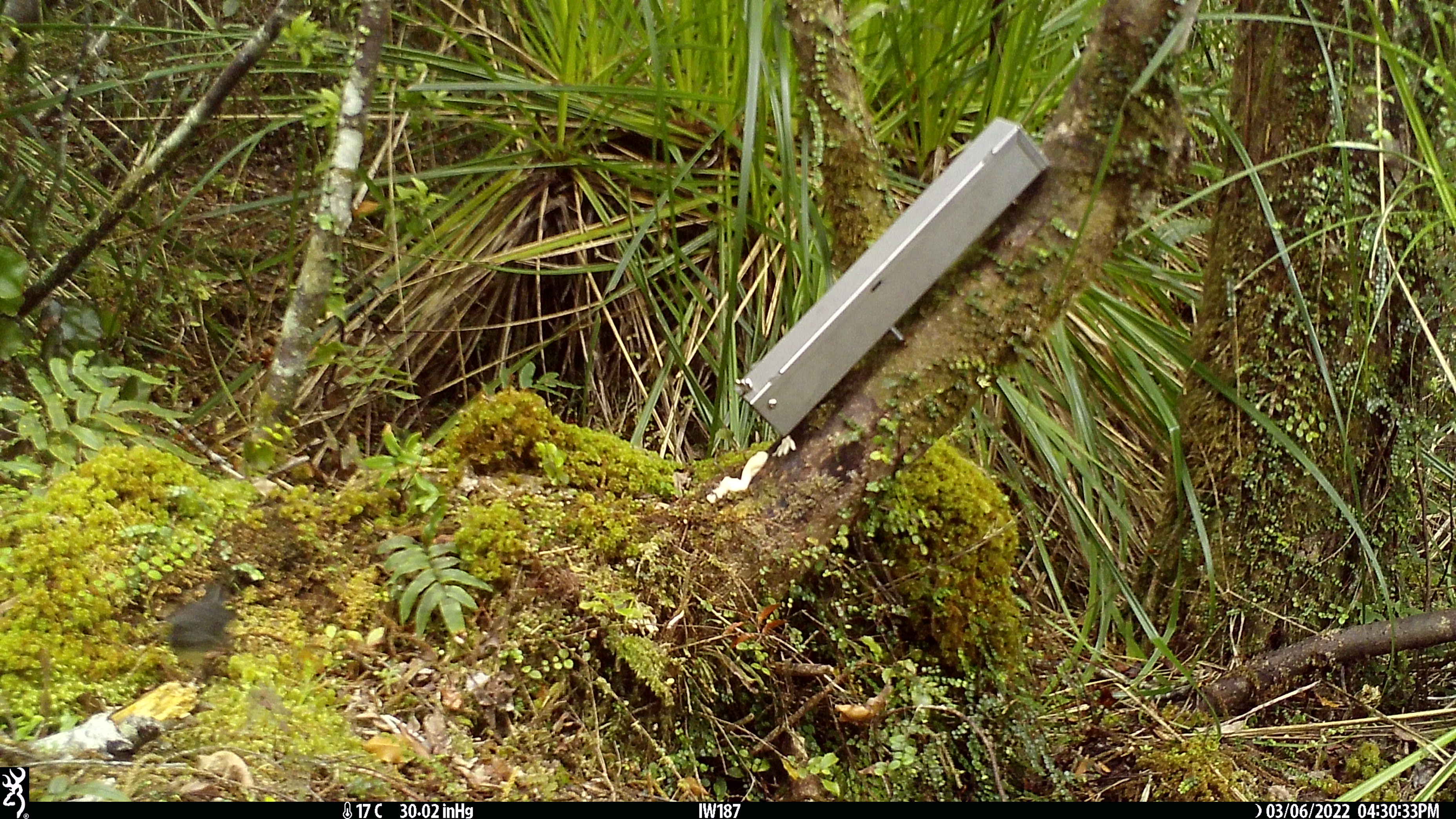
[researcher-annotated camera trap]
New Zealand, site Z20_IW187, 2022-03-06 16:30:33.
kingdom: Animalia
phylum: Chordata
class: Aves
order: Passeriformes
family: Petroicidae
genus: Petroica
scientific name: Petroica macrocephala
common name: tomtit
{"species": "tomtit (Petroica macrocephala)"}